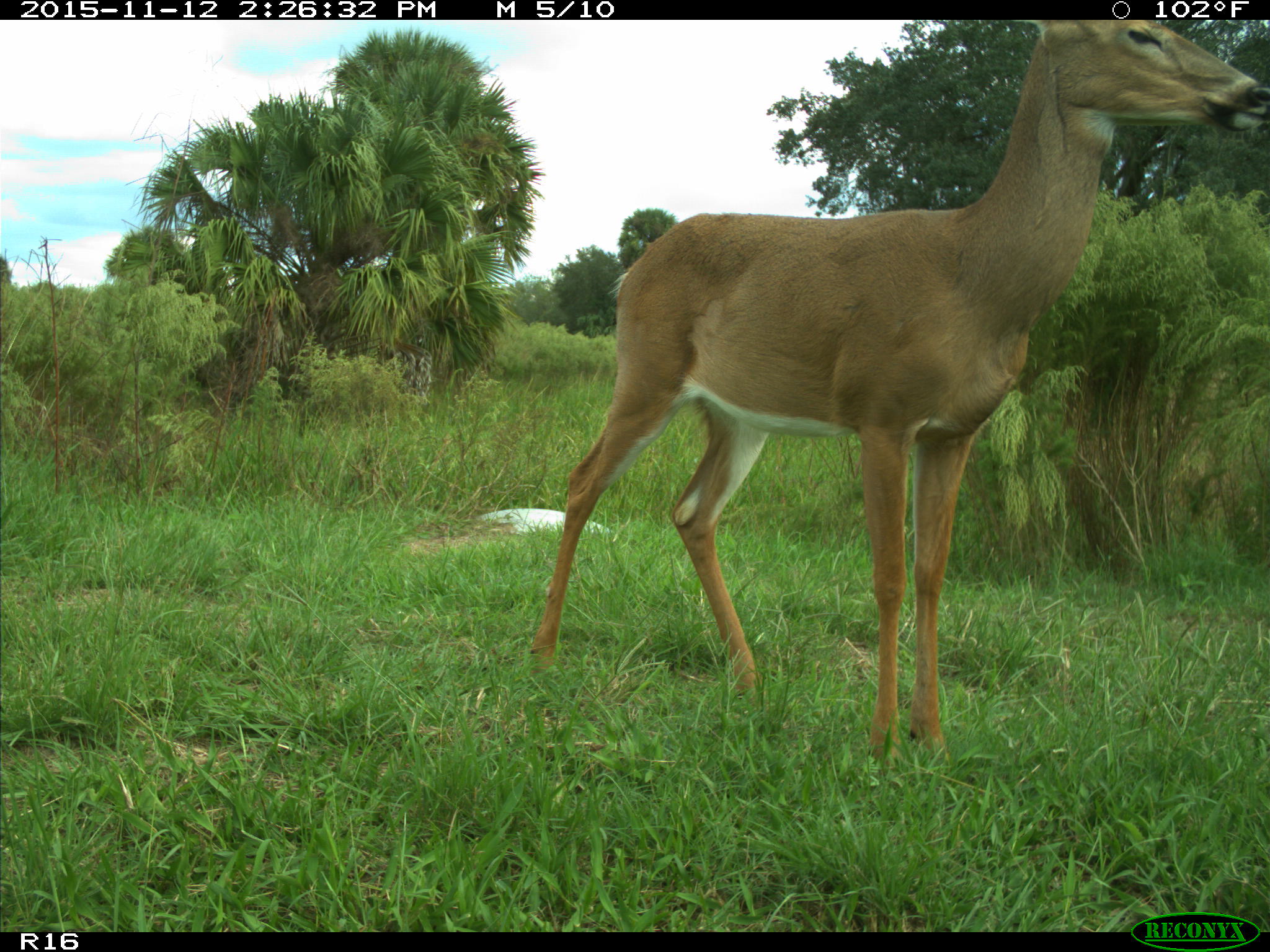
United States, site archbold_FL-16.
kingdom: Animalia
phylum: Chordata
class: Mammalia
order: Artiodactyla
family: Cervidae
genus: Odocoileus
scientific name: Odocoileus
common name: deer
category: unidentified deer